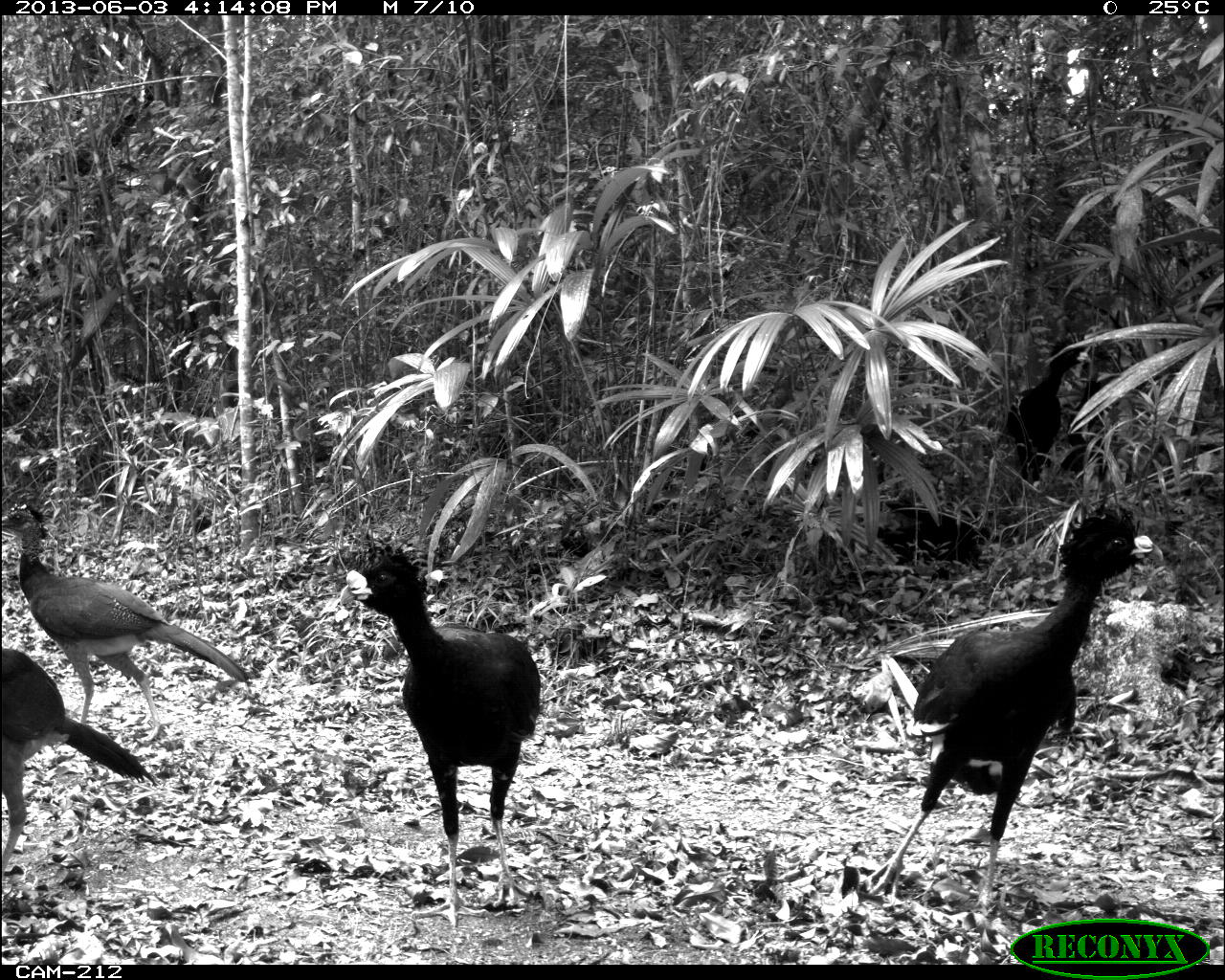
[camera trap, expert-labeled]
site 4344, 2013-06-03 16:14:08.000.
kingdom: Animalia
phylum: Chordata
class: Aves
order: Galliformes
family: Cracidae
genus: Crax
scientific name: Crax rubra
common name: great curassow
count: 4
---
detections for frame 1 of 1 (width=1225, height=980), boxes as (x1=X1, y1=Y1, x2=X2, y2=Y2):
crax rubra: (x1=858, y1=503, x2=1163, y2=910); (x1=338, y1=543, x2=545, y2=928); (x1=0, y1=497, x2=249, y2=725); (x1=0, y1=643, x2=148, y2=870); (x1=1002, y1=340, x2=1092, y2=483)